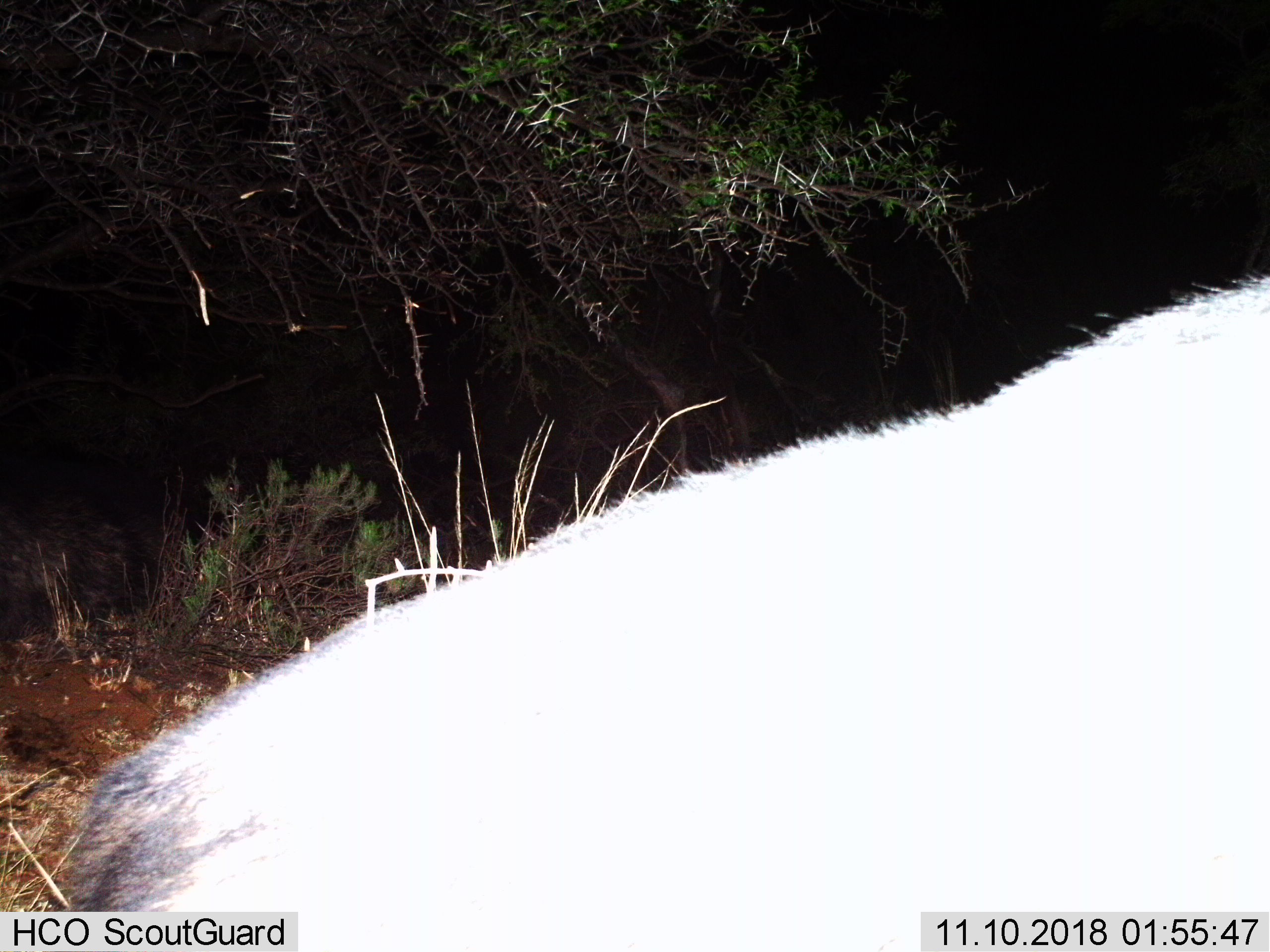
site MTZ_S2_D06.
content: unidentified animal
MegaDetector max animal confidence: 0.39